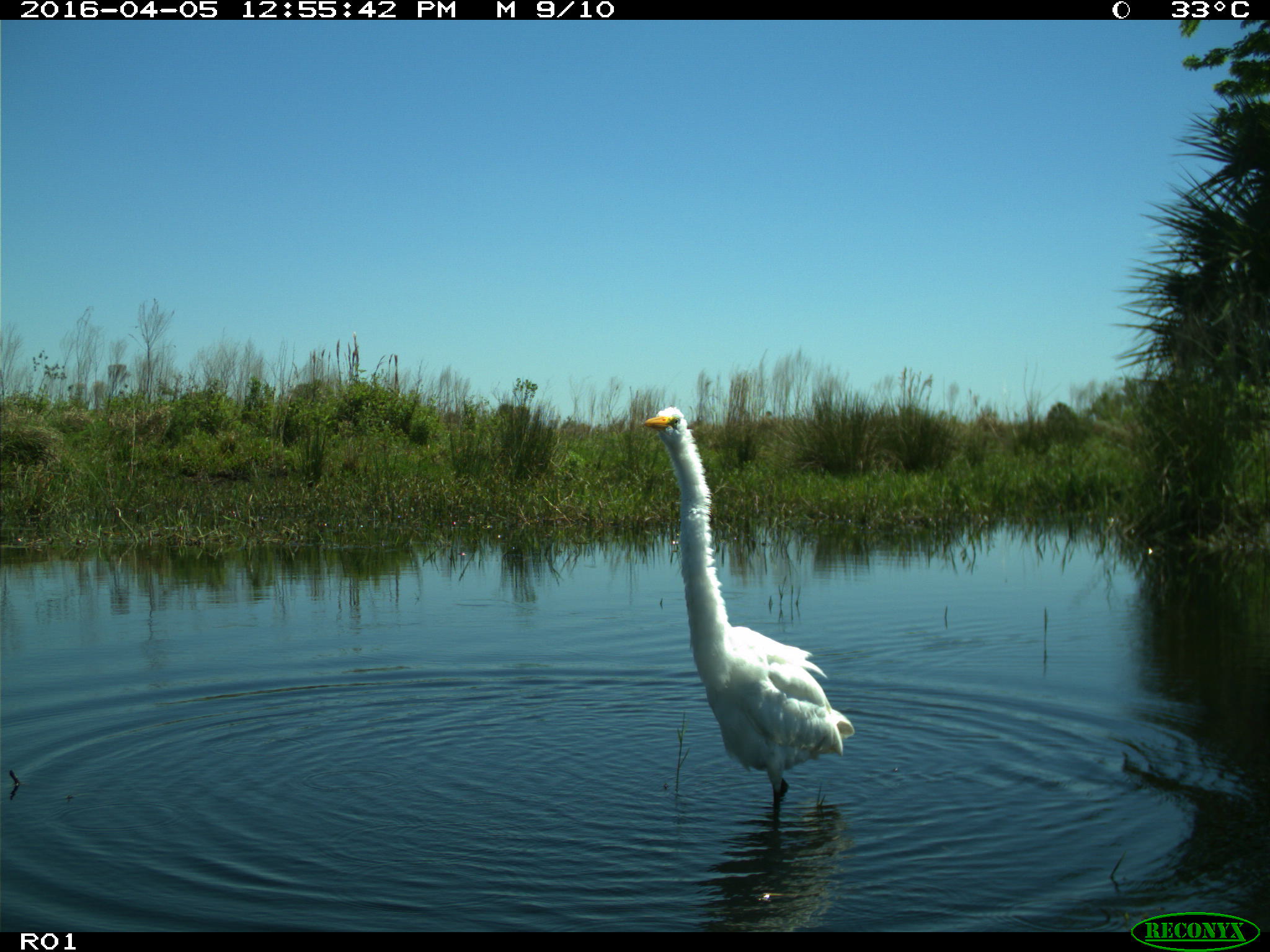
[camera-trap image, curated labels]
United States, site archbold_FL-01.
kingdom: Animalia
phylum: Chordata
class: Aves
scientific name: Aves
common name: birds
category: unidentified bird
Unidentified bird (birds) (Aves).